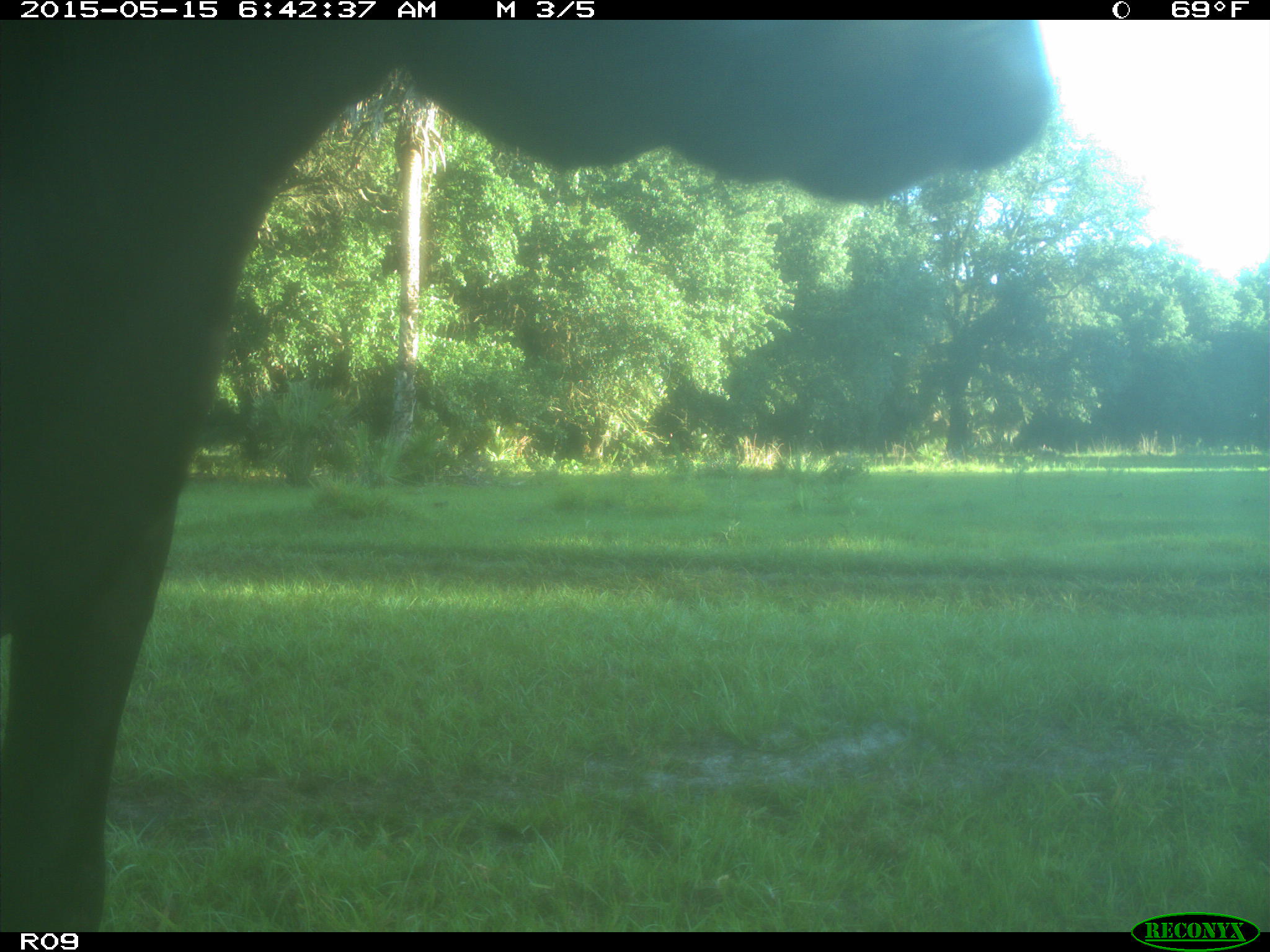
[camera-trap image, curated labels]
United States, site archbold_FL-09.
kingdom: Animalia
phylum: Chordata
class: Mammalia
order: Artiodactyla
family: Bovidae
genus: Bos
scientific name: Bos taurus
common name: domestic cow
Bos taurus (domestic cow).